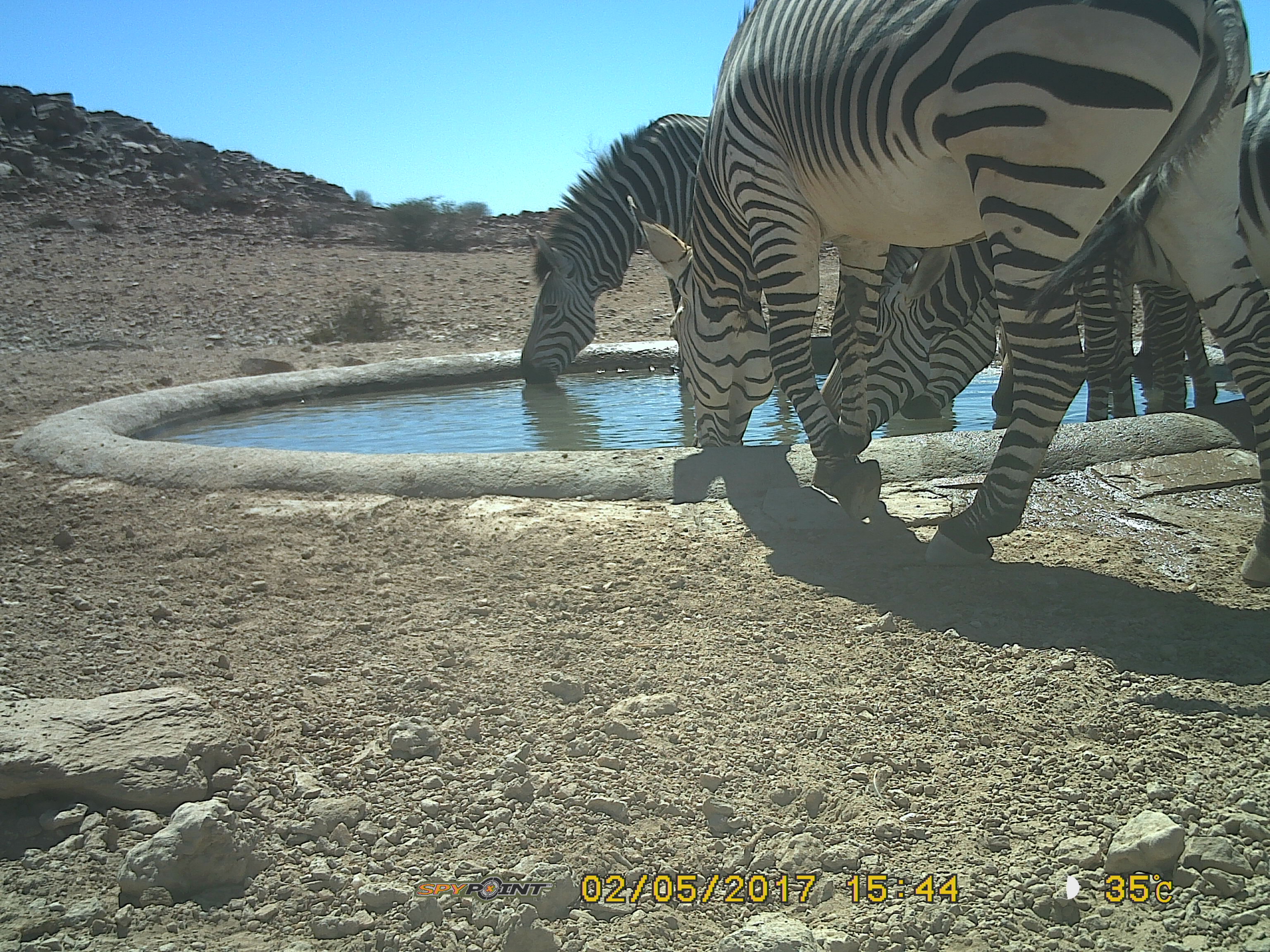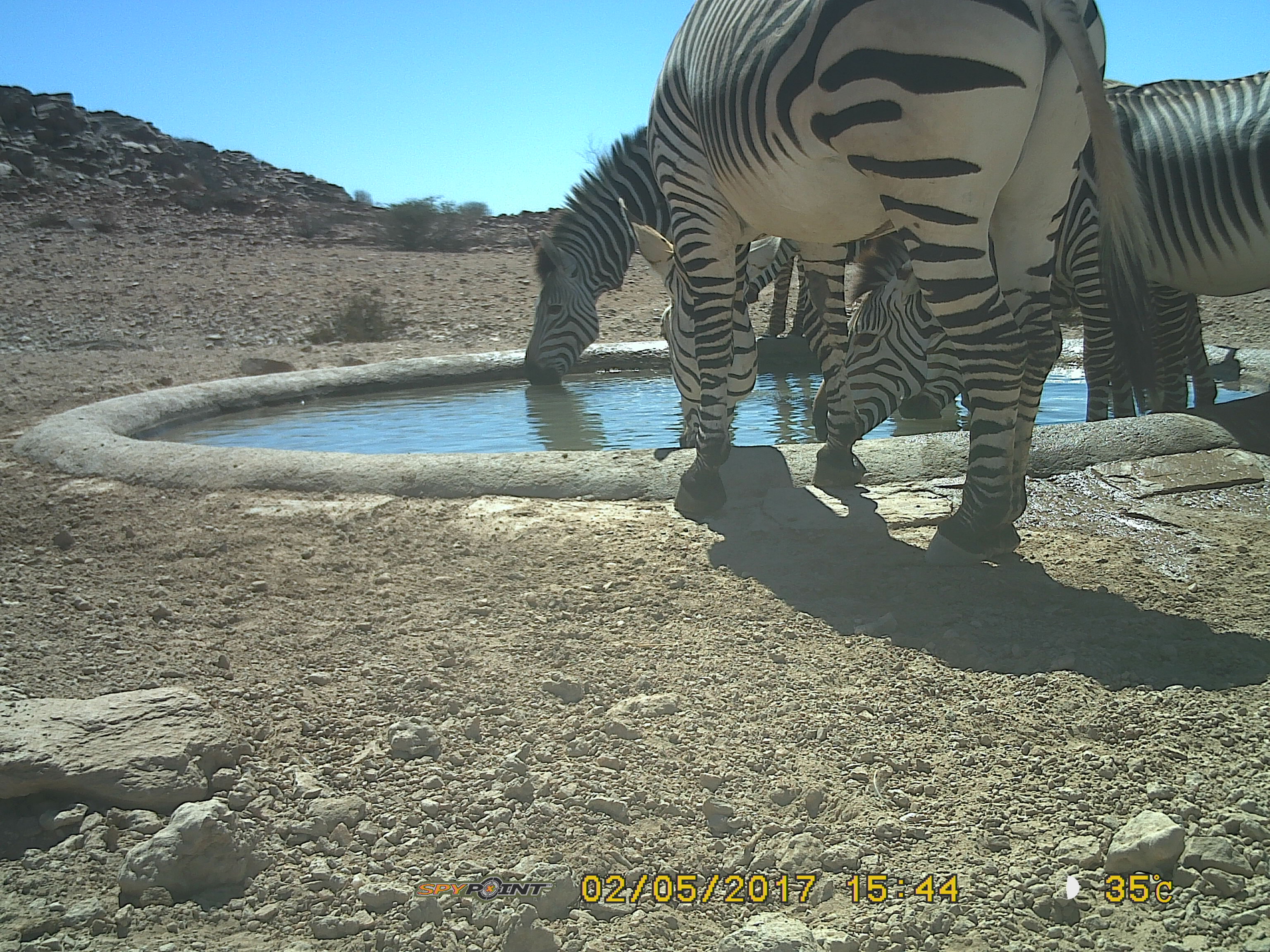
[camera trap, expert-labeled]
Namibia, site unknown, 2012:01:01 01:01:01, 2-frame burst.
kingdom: Animalia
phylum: Chordata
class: Mammalia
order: Perissodactyla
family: Equidae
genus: Equus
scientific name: Equus zebra hartmannae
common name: hartmann's mountain zebra